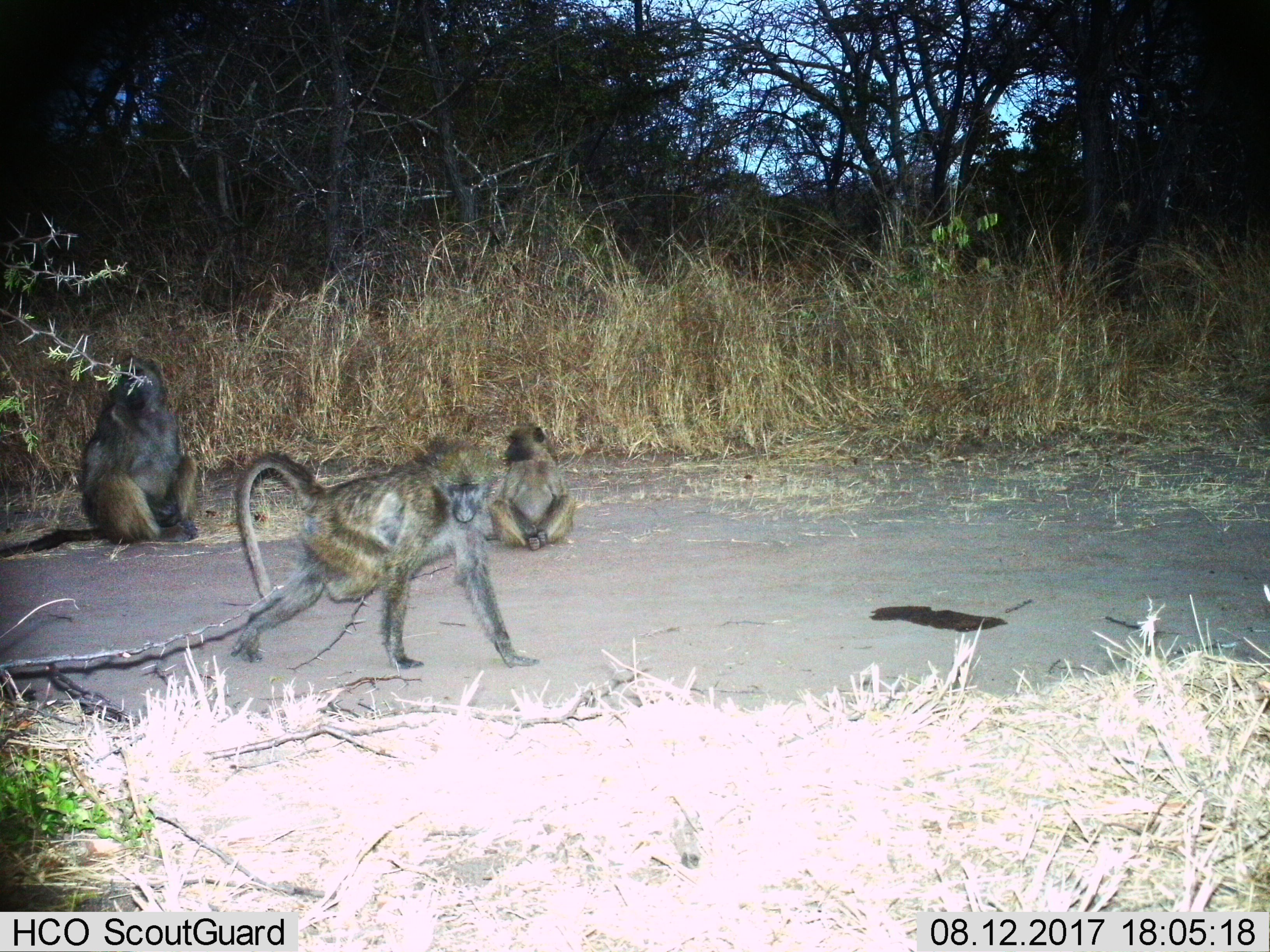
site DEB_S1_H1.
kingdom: Animalia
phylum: Chordata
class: Mammalia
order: Primates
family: Cercopithecidae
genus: Papio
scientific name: Papio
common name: baboon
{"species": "baboon (Papio)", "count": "3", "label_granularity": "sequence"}